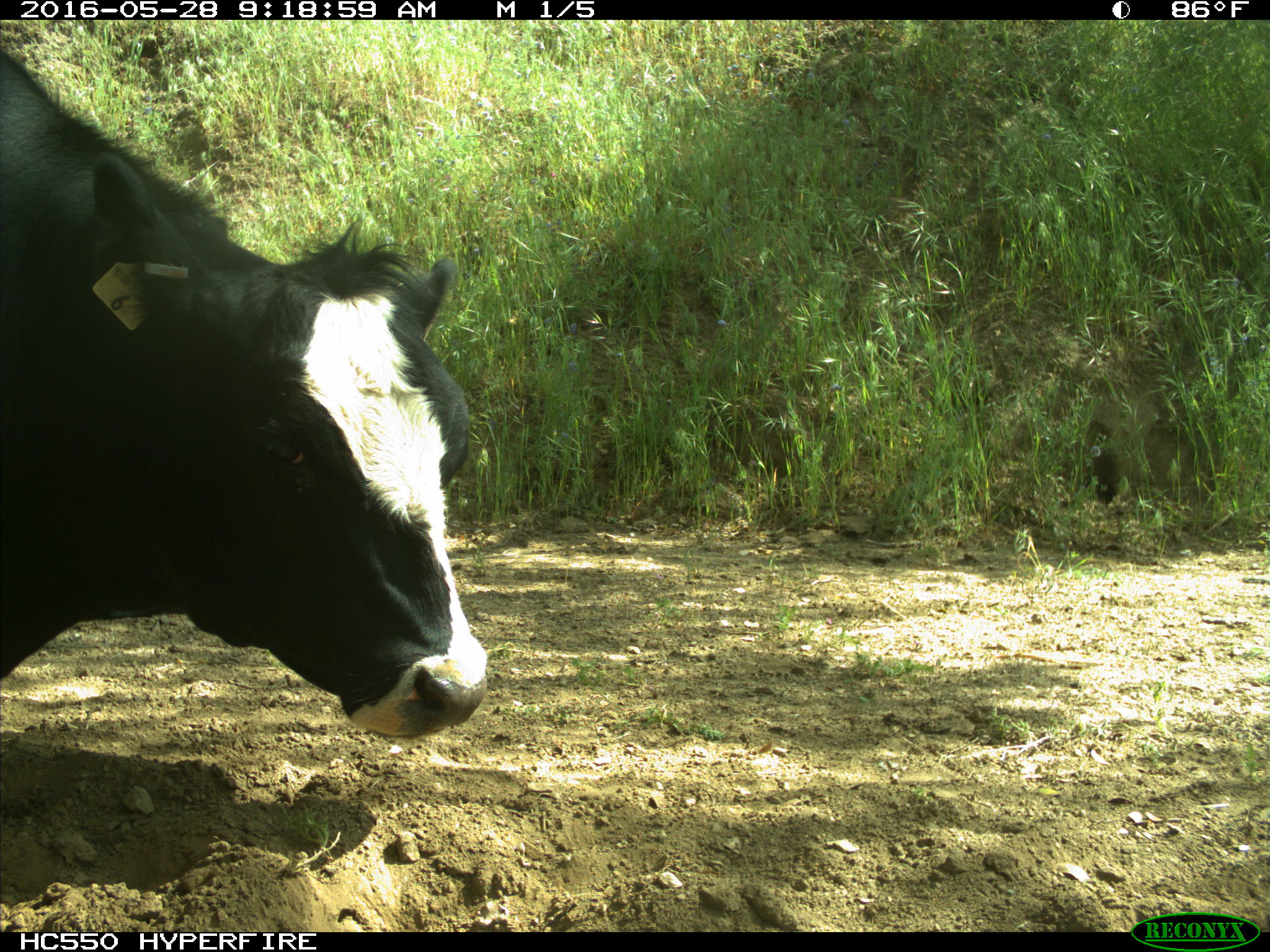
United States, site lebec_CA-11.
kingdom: Animalia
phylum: Chordata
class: Mammalia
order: Artiodactyla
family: Bovidae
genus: Bos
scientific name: Bos taurus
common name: domestic cow